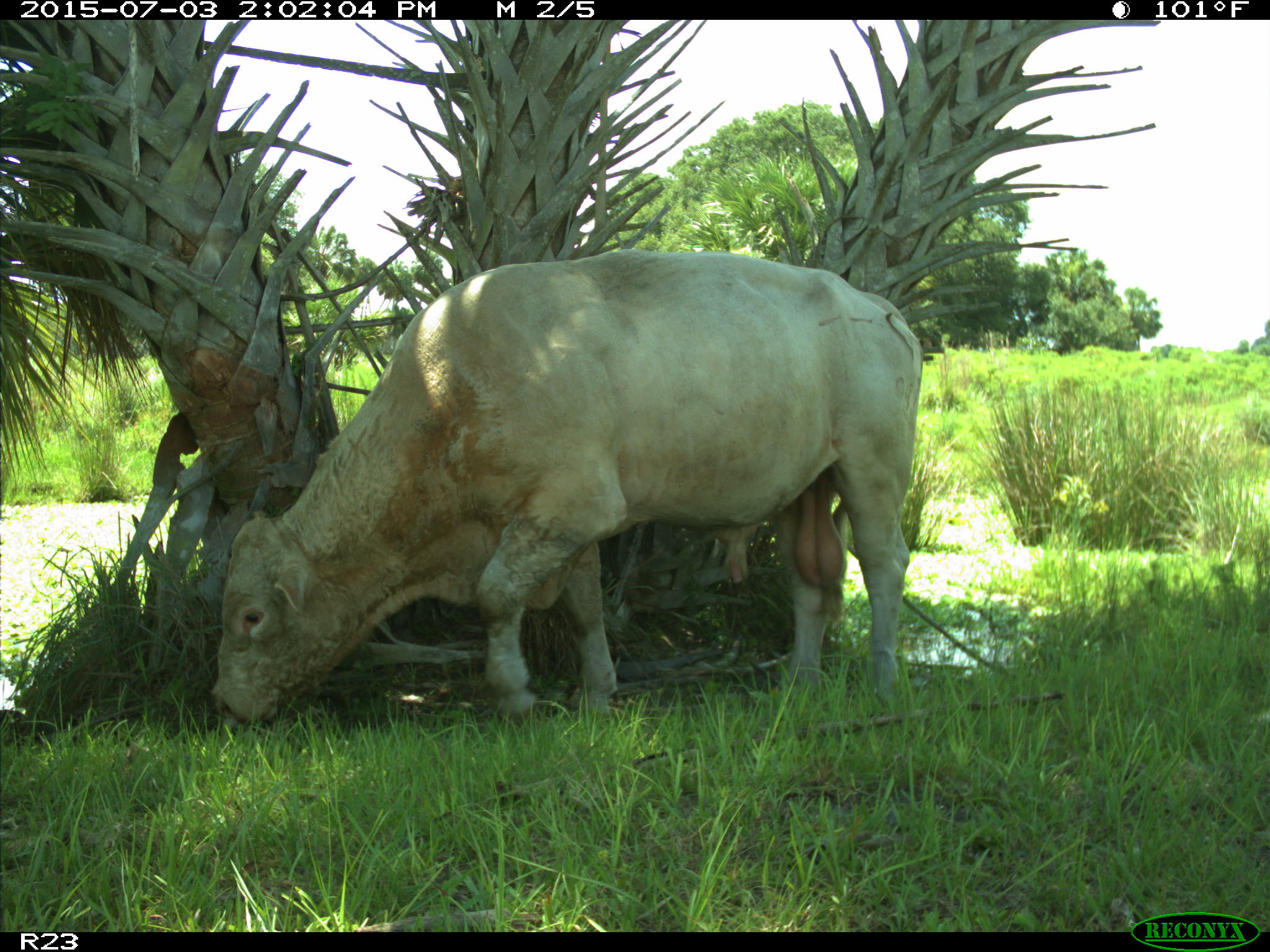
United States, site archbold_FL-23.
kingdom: Animalia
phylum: Chordata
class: Mammalia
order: Artiodactyla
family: Bovidae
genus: Bos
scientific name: Bos taurus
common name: domestic cow